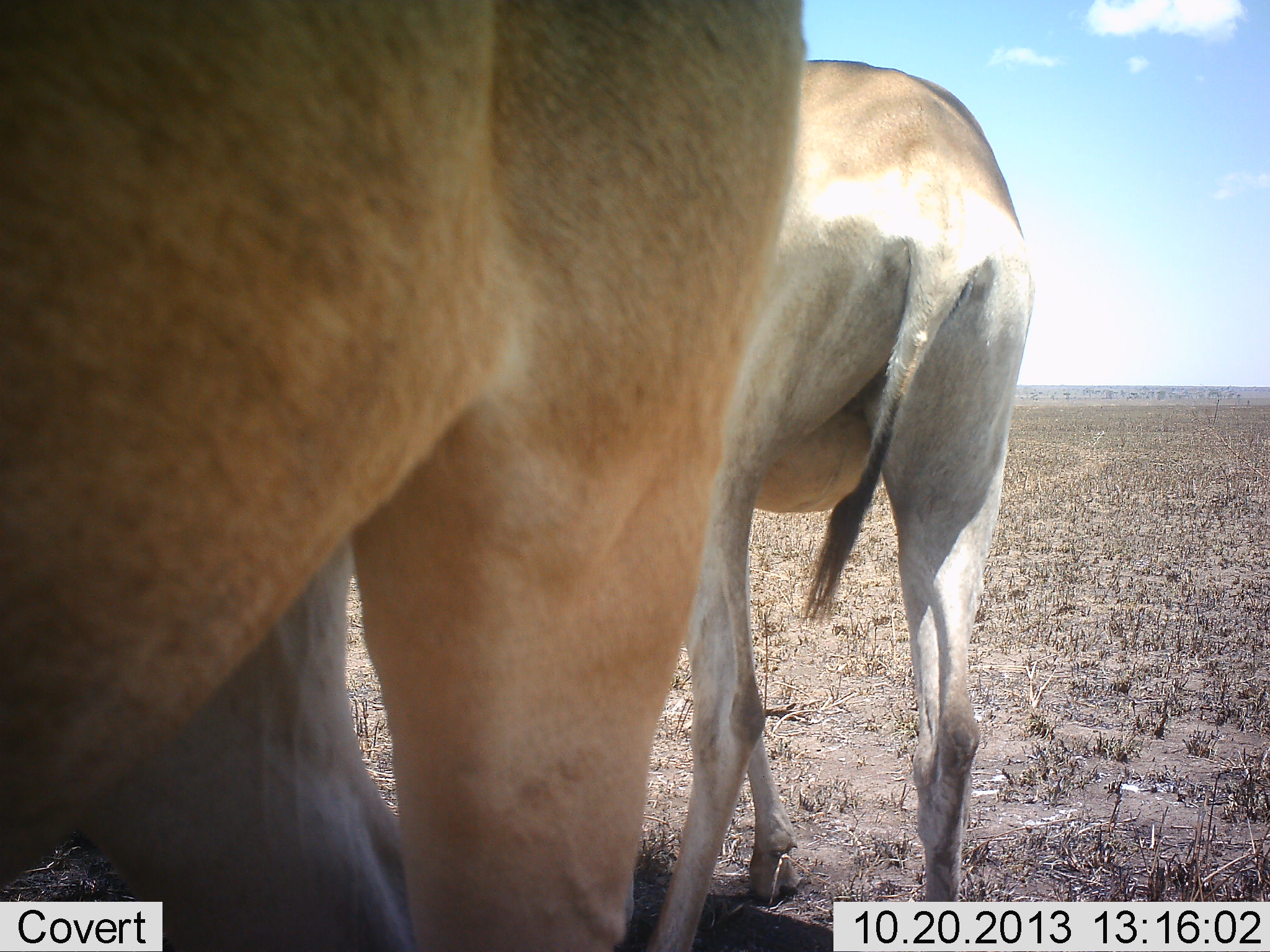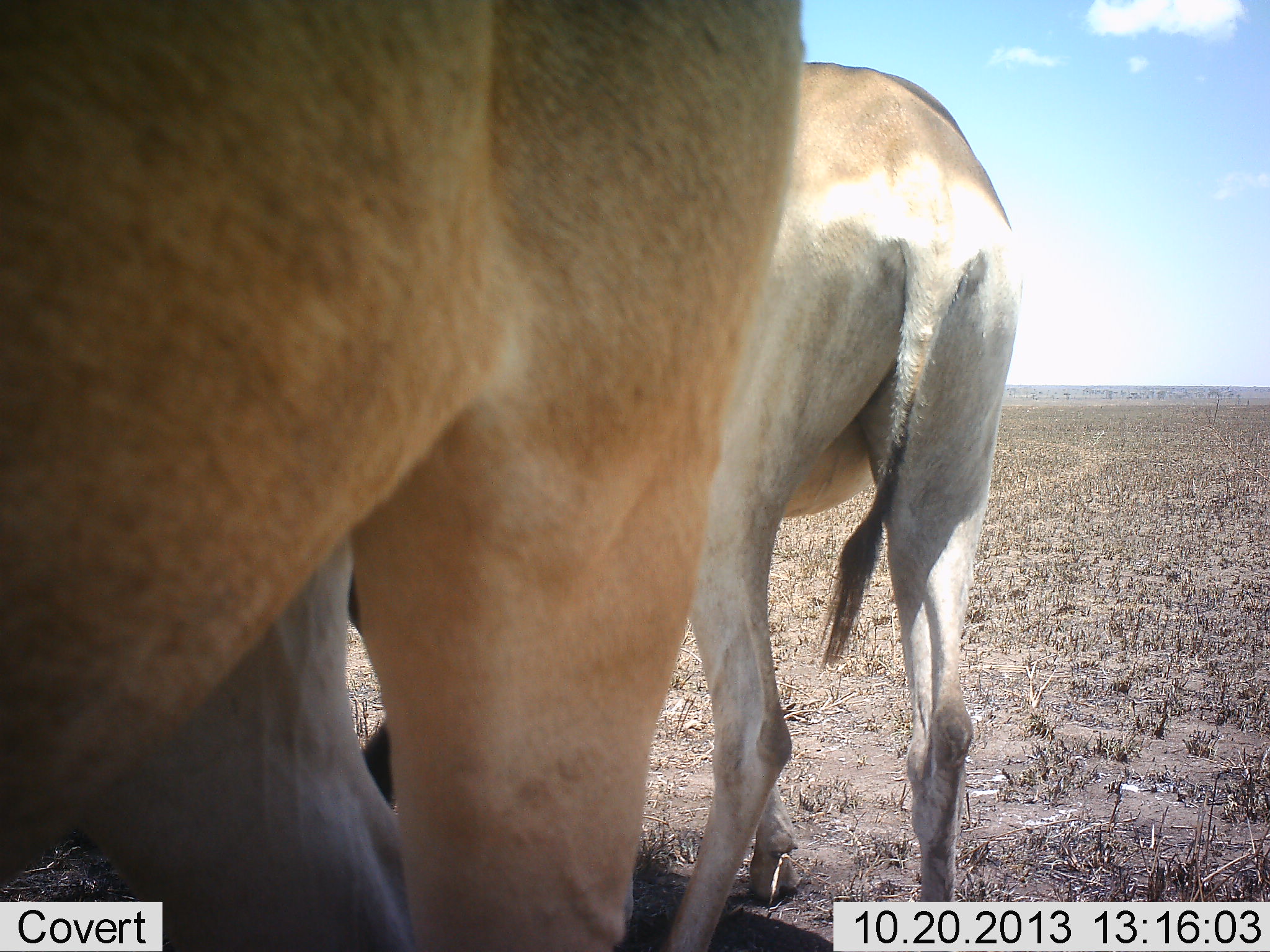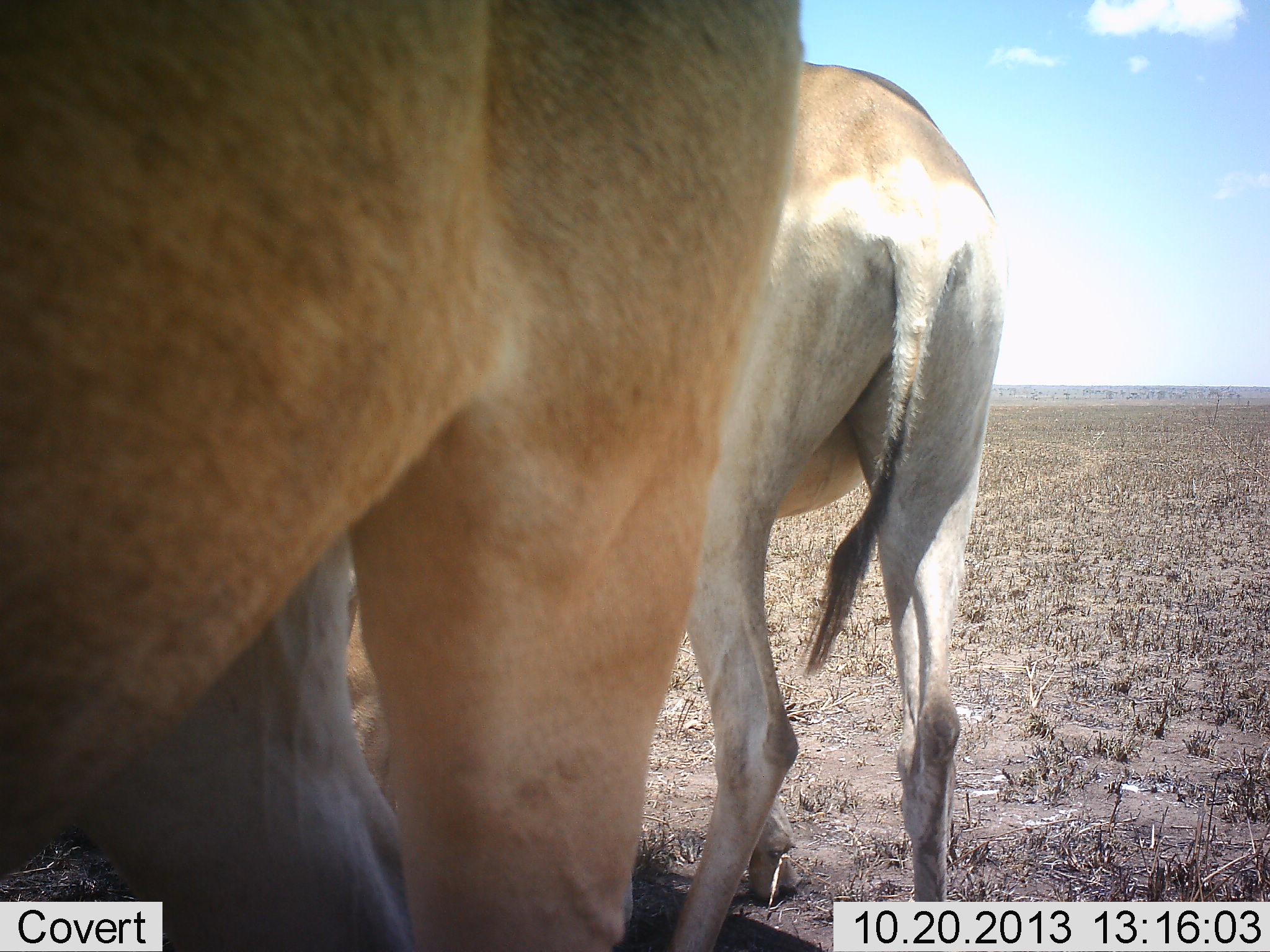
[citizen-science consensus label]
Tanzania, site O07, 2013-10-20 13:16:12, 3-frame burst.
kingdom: Animalia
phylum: Chordata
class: Mammalia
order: Artiodactyla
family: Bovidae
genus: Alcelaphus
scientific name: Alcelaphus buselaphus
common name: hartebeest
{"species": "hartebeest (Alcelaphus buselaphus)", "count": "2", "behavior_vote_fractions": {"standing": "70%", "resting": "10%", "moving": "0%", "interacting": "0%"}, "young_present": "0%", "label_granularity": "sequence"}